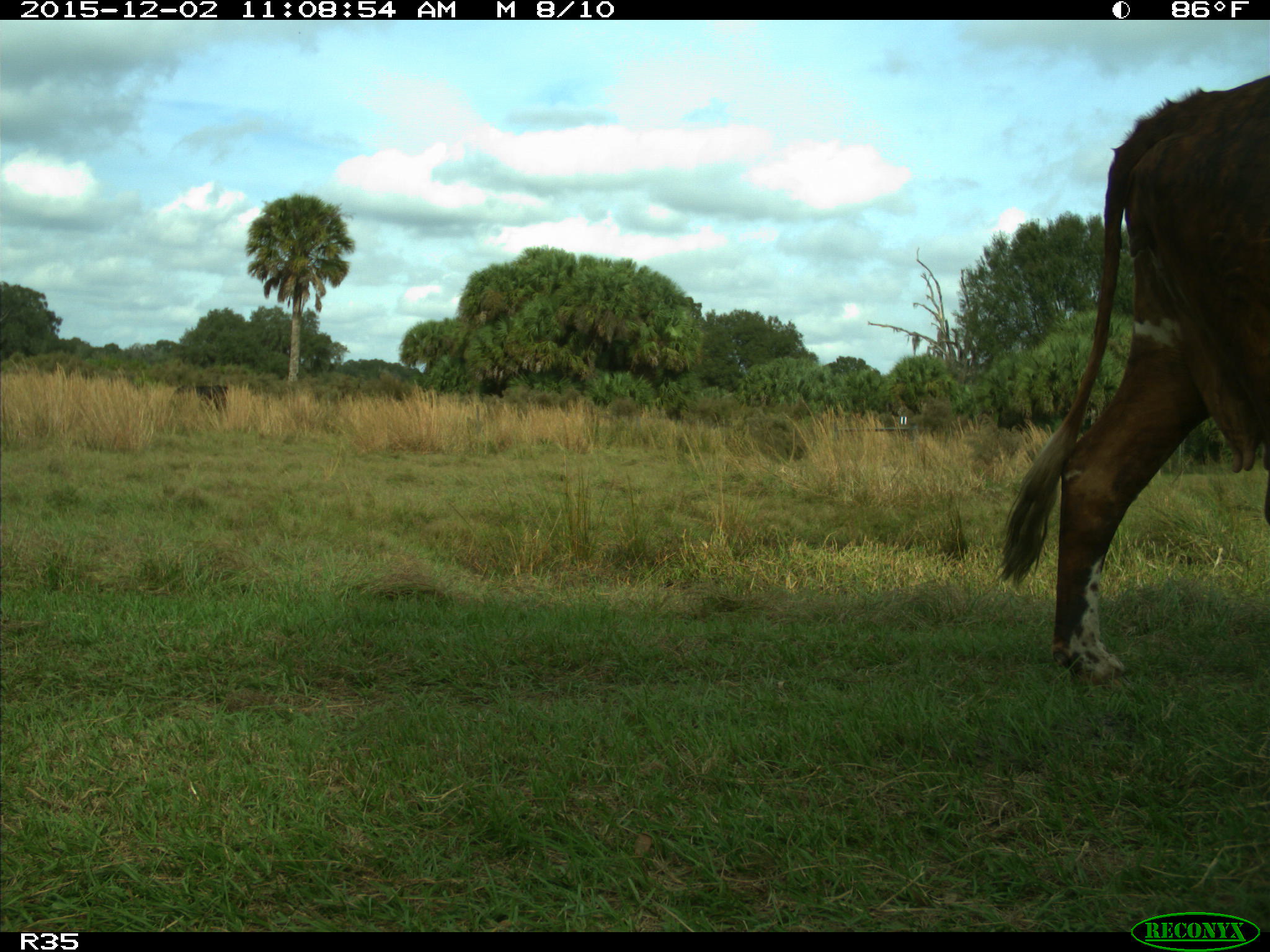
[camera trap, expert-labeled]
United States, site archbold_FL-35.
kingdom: Animalia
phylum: Chordata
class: Mammalia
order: Artiodactyla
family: Bovidae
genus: Bos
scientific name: Bos taurus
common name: domestic cow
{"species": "Bos taurus (domestic cow)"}